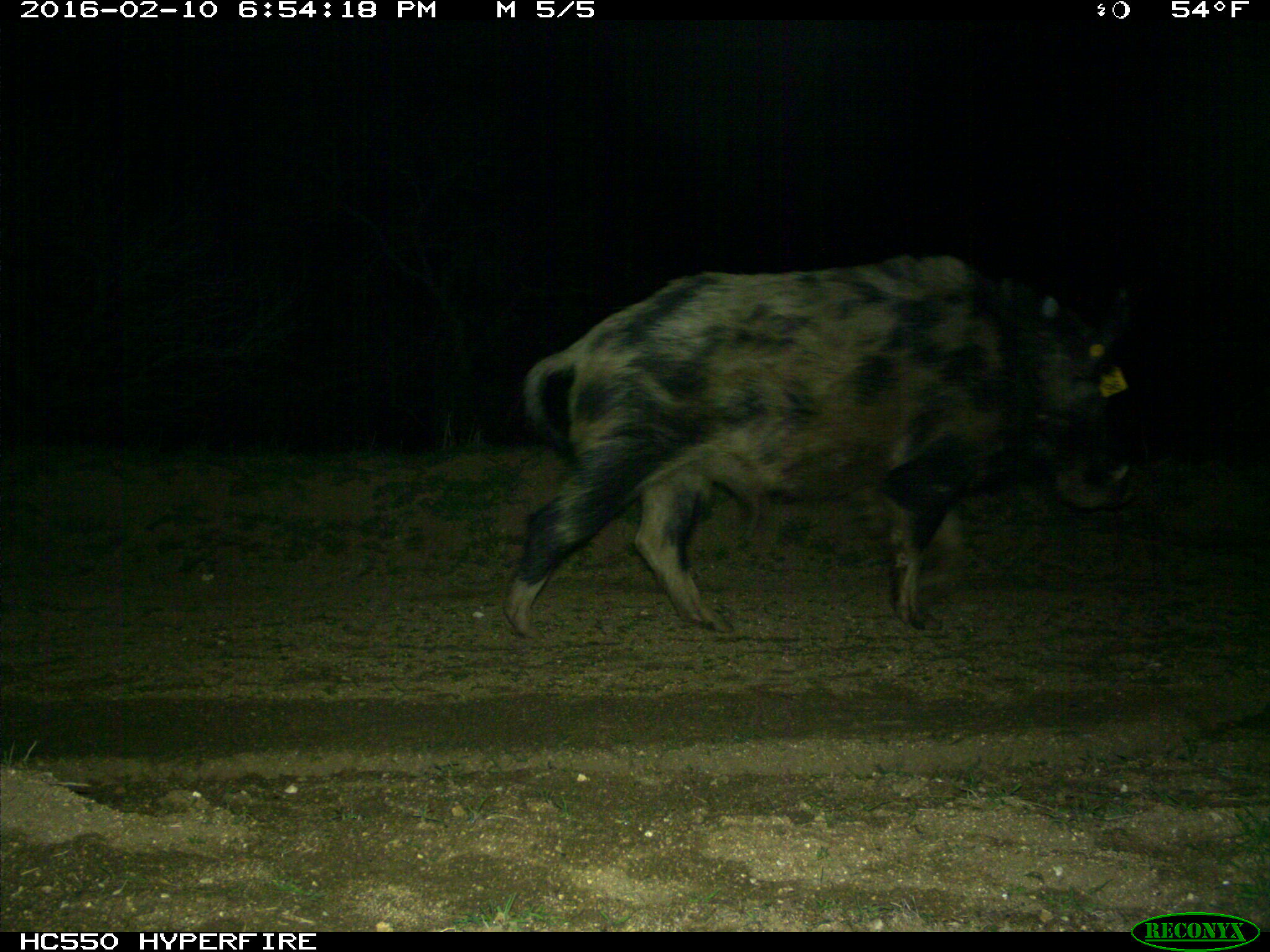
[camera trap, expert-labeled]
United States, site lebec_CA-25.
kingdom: Animalia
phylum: Chordata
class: Mammalia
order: Artiodactyla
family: Suidae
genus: Sus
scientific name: Sus scrofa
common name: wild boar